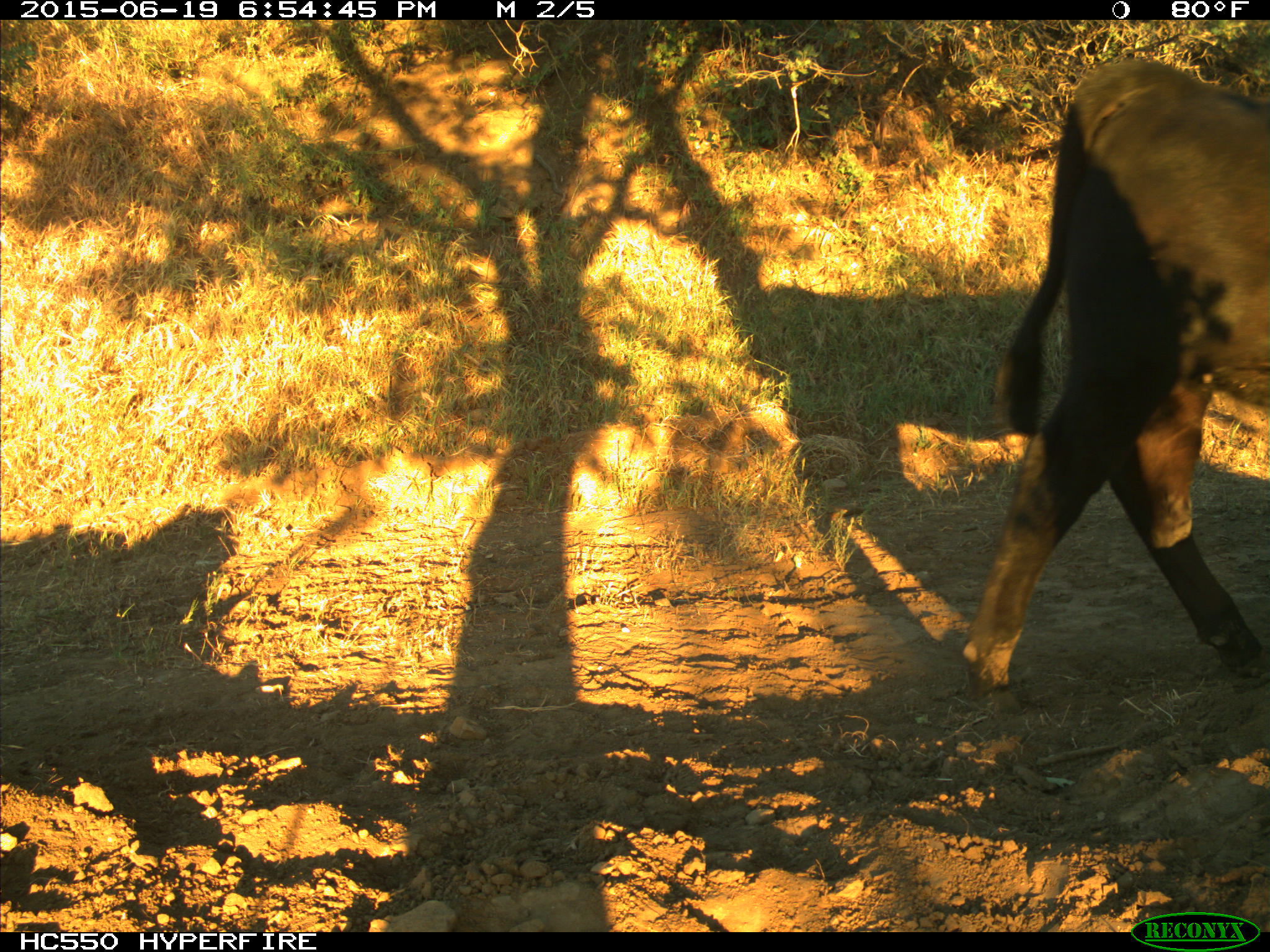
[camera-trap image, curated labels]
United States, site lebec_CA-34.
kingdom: Animalia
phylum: Chordata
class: Mammalia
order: Artiodactyla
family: Bovidae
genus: Bos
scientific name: Bos taurus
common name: domestic cow